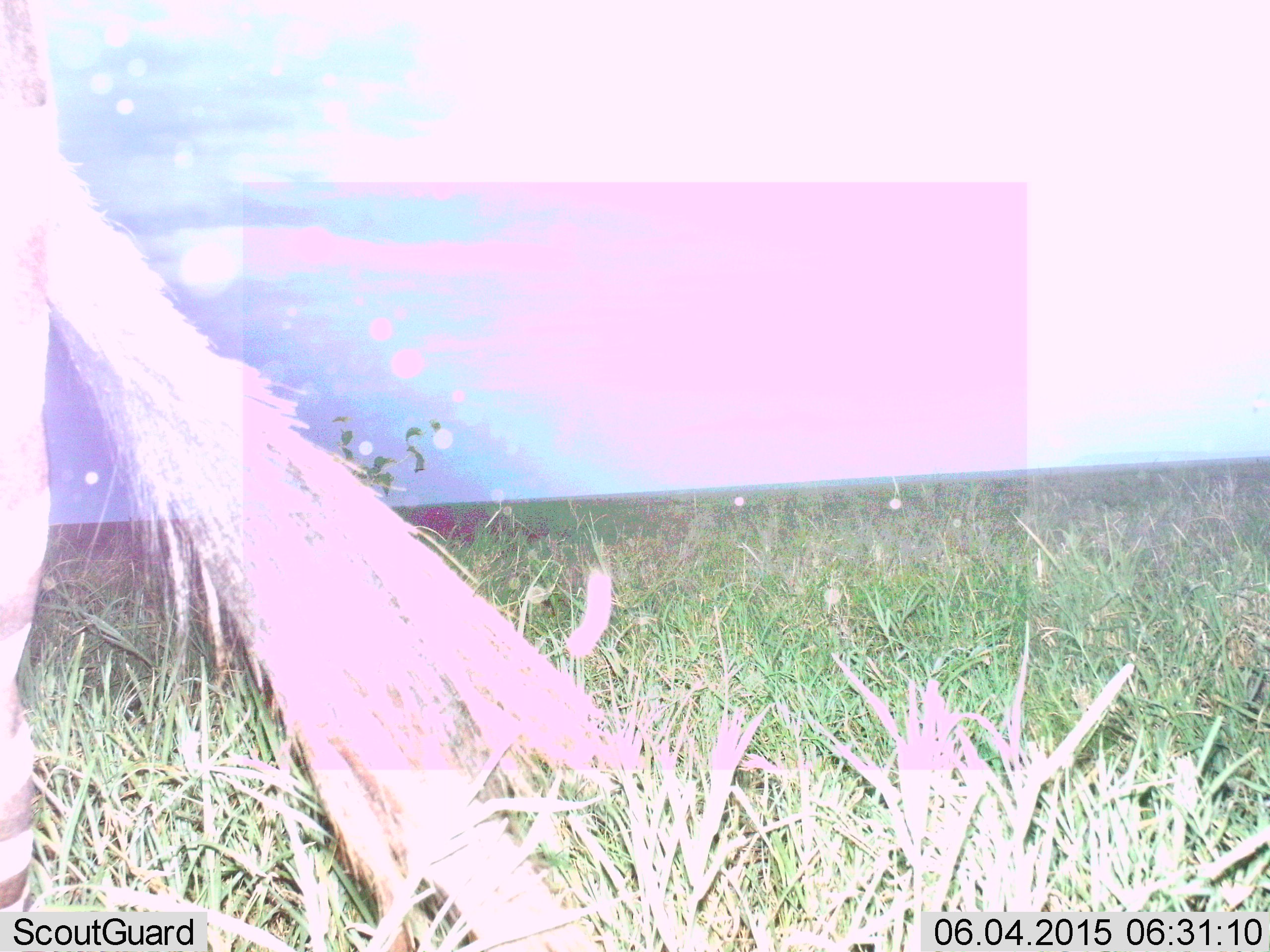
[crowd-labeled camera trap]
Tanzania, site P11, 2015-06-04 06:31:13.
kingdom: Animalia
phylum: Chordata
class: Mammalia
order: Artiodactyla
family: Bovidae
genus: Connochaetes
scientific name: Connochaetes taurinus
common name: blue wildebeest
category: wildebeest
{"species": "wildebeest (blue wildebeest) (Connochaetes taurinus)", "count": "1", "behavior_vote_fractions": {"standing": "90%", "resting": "10%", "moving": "10%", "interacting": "0%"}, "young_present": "0%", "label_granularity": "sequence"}